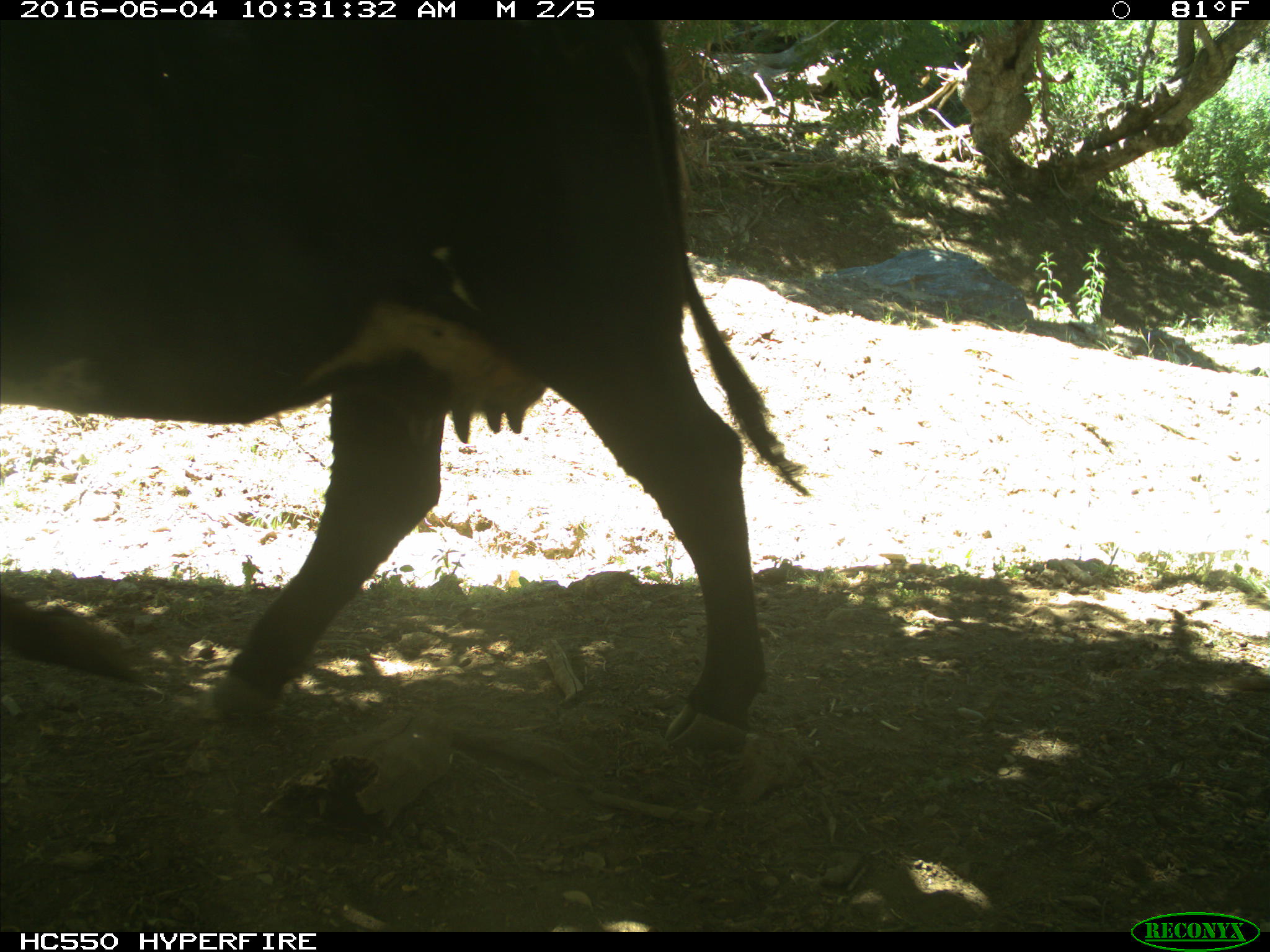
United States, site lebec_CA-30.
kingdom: Animalia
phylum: Chordata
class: Mammalia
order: Artiodactyla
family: Bovidae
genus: Bos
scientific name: Bos taurus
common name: domestic cow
Bos taurus (domestic cow).